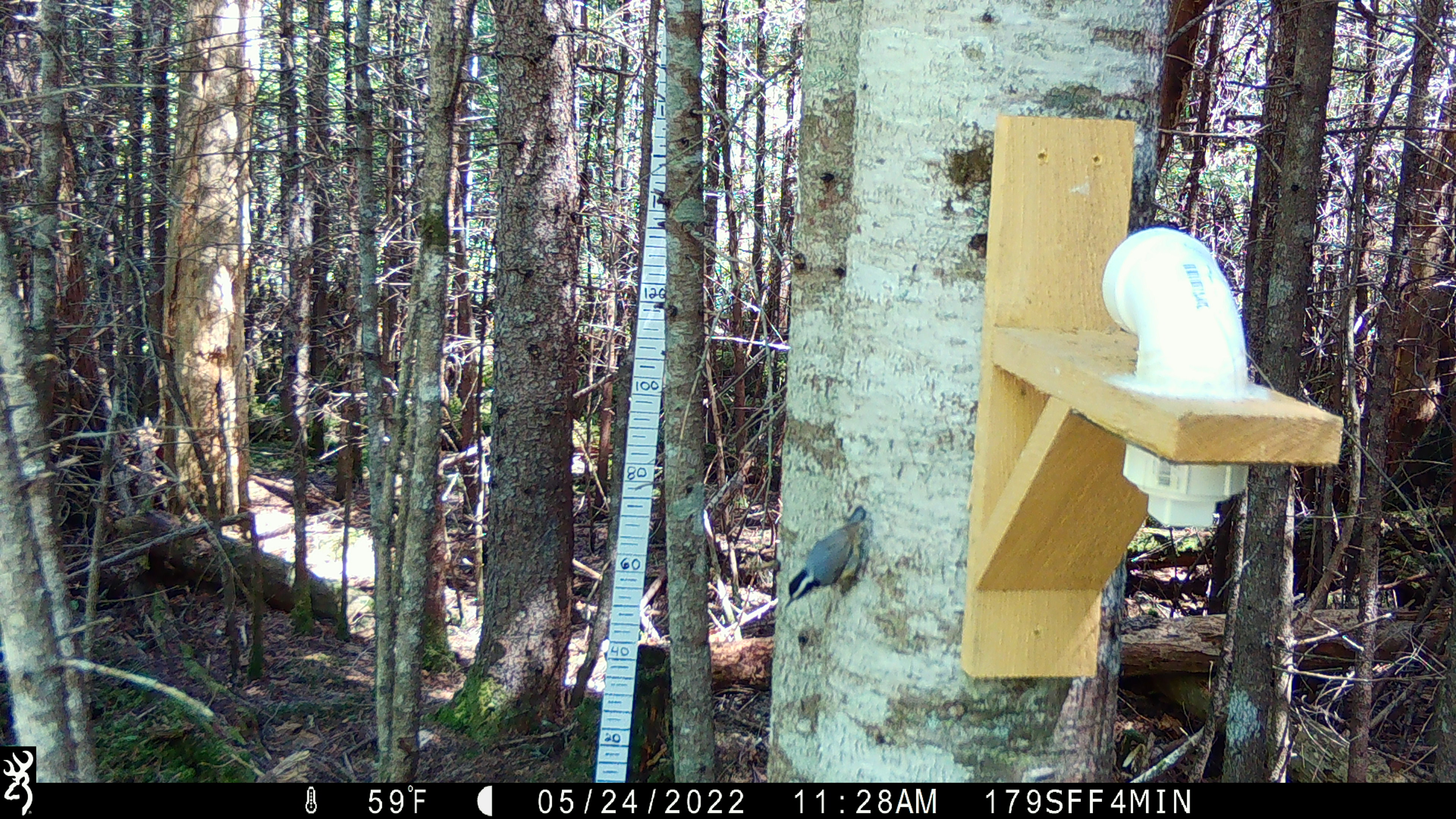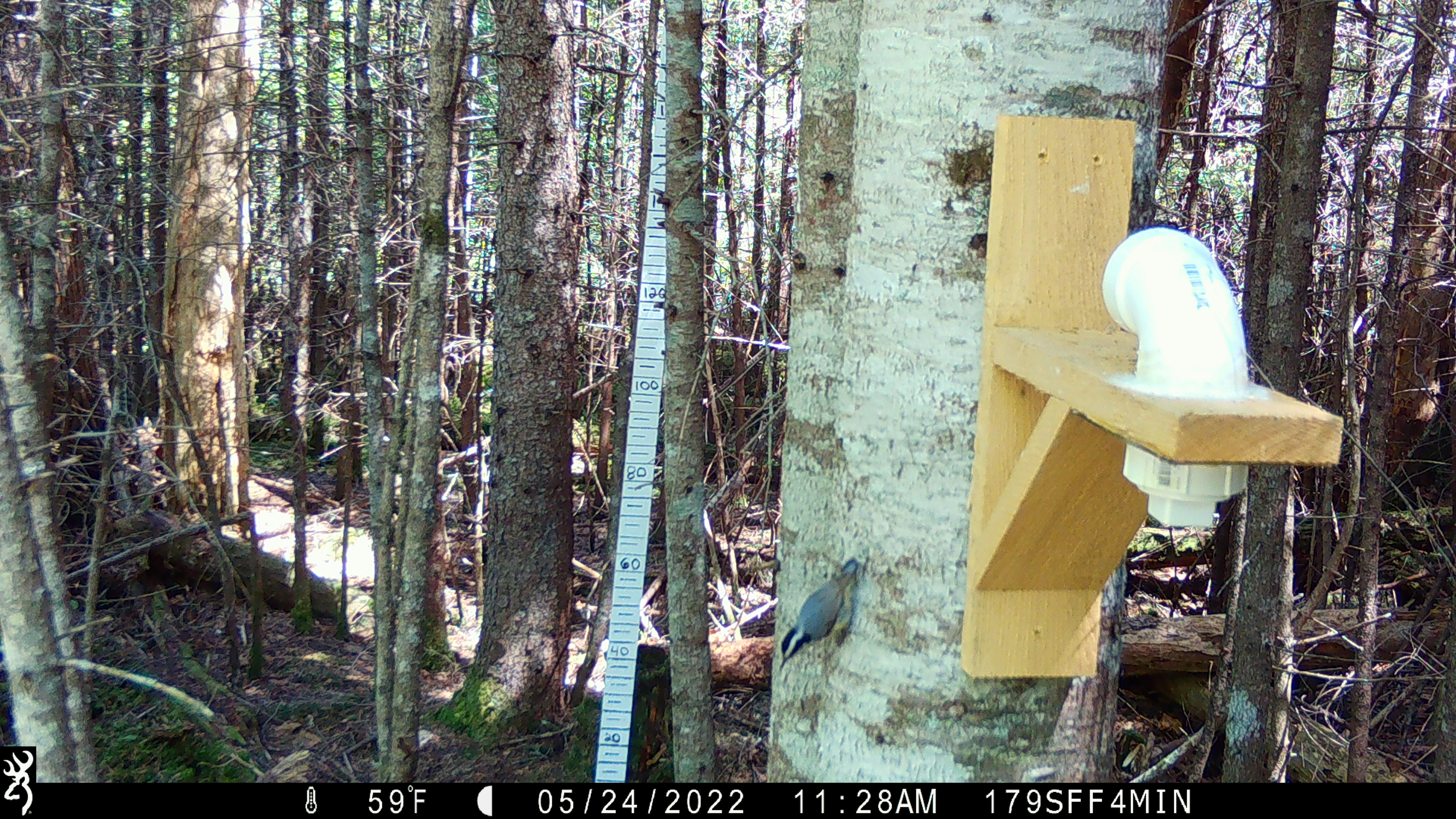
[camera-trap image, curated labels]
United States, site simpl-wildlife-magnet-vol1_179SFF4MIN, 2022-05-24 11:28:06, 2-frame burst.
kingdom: Animalia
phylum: Chordata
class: Aves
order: Passeriformes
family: Sittidae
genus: Sitta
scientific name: Sitta canadensis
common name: red-breasted nuthatch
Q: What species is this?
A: Red-breasted nuthatch (Sitta canadensis).